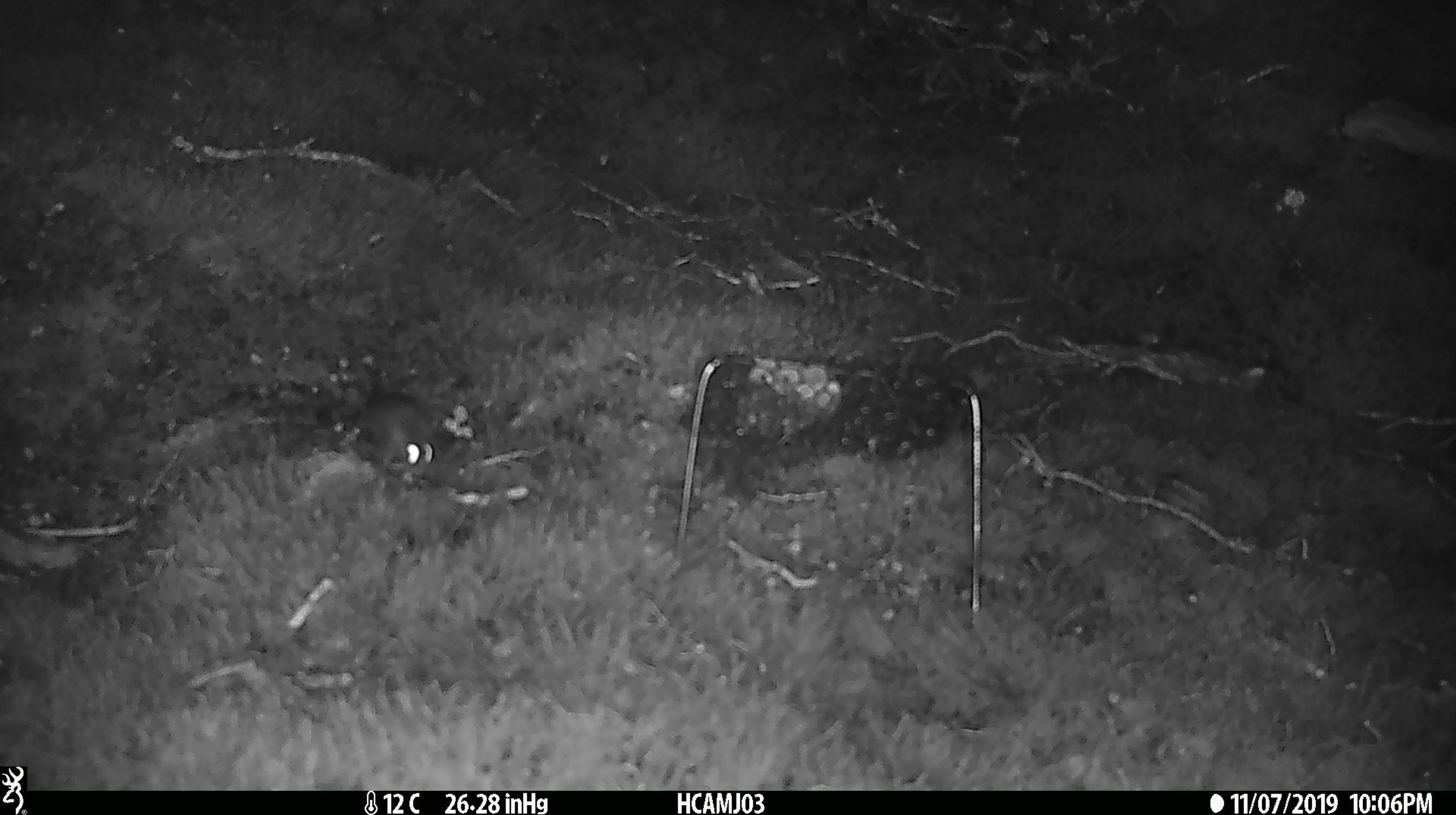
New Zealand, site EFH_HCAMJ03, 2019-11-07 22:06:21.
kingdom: Animalia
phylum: Chordata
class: Mammalia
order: Rodentia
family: Muridae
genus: Mus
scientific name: Mus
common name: mouse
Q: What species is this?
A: Mouse (Mus).